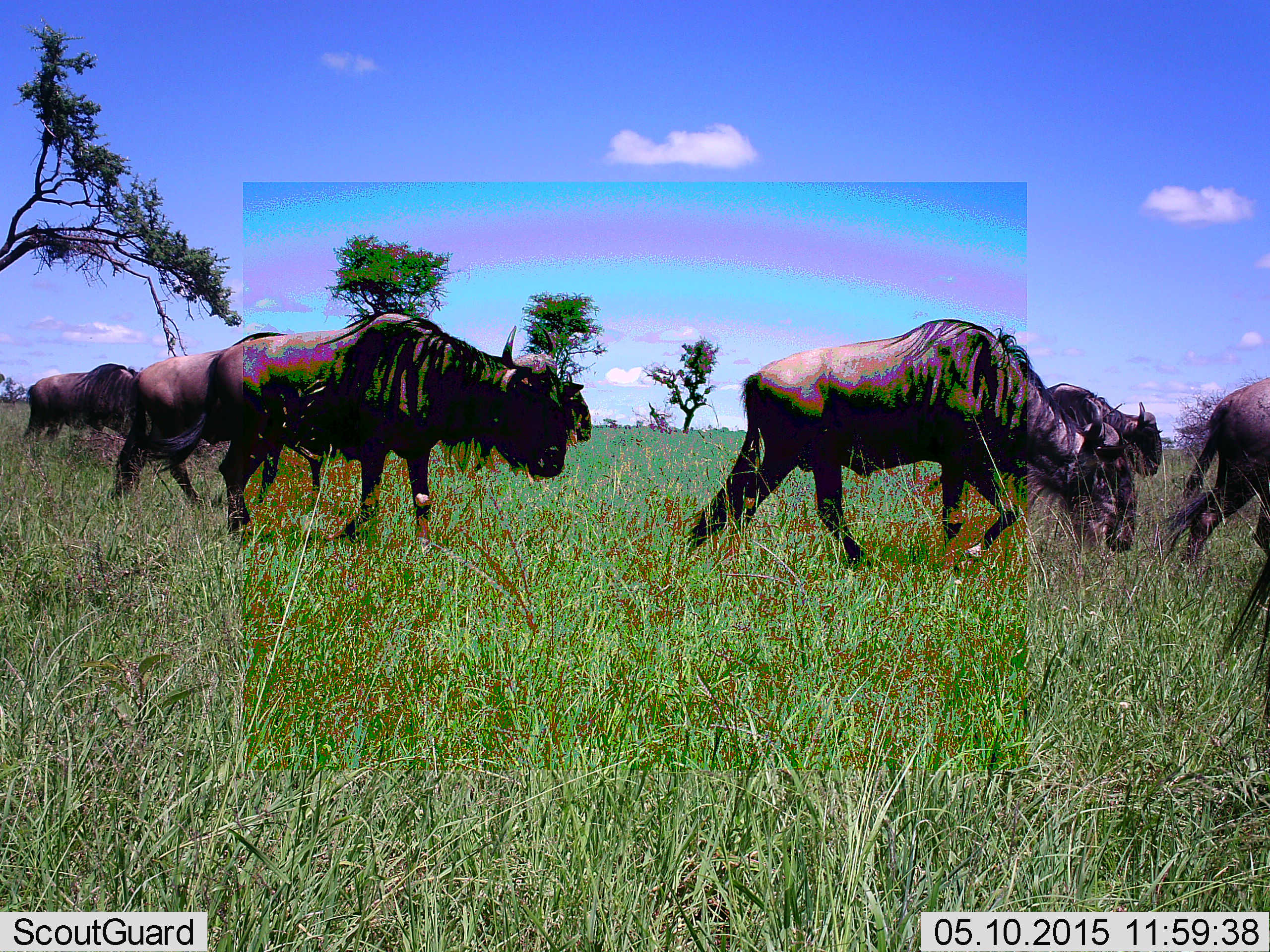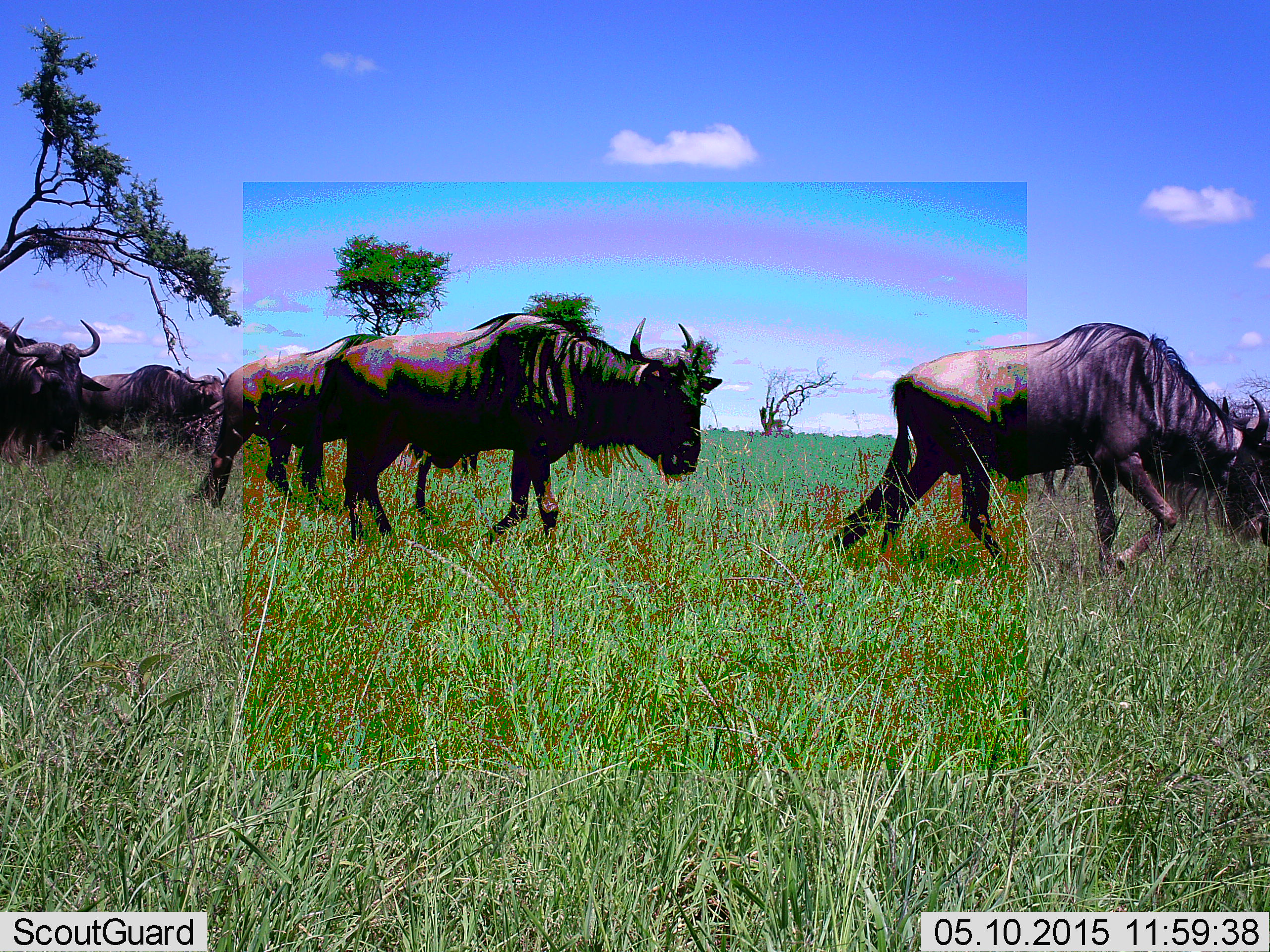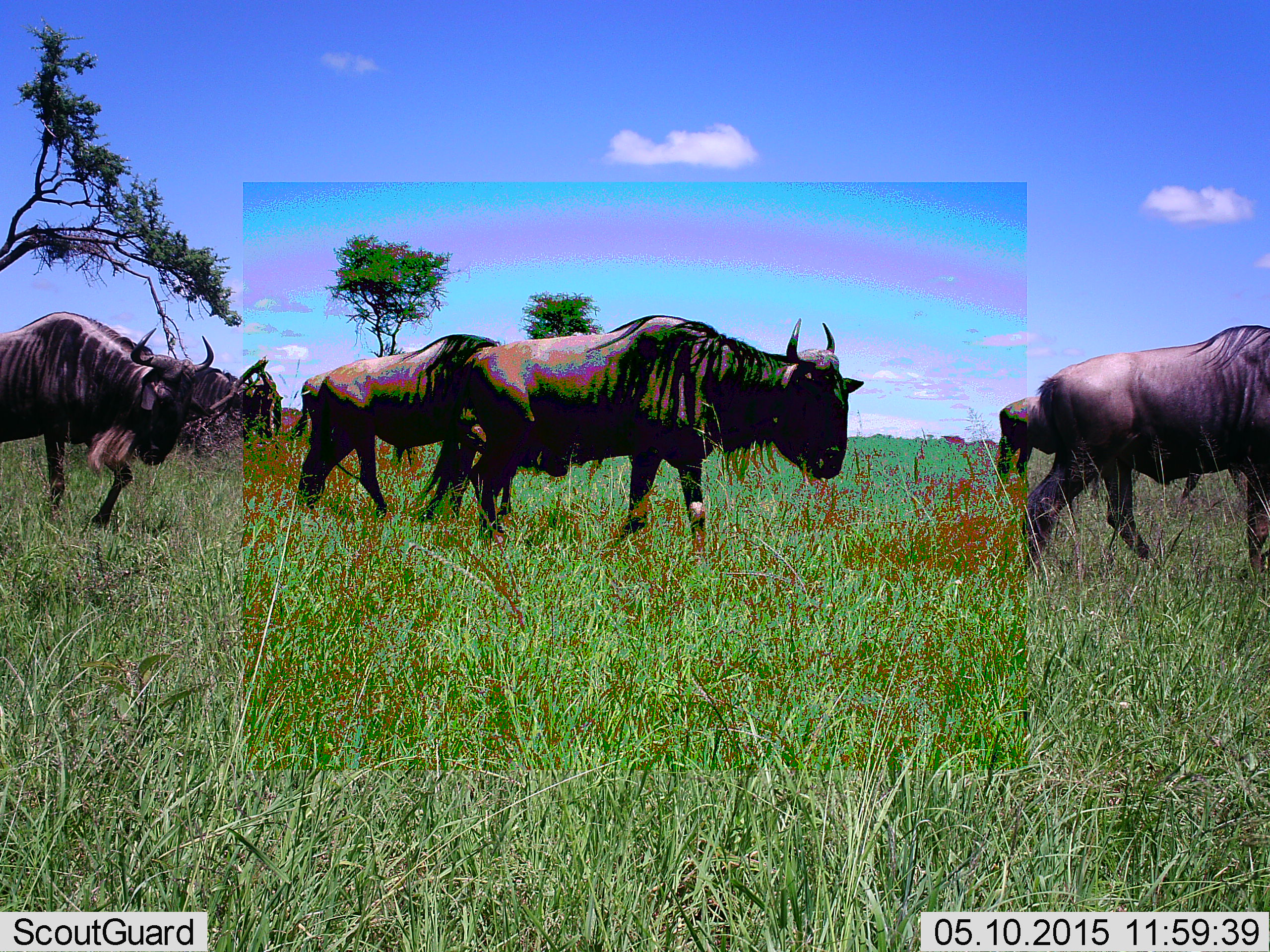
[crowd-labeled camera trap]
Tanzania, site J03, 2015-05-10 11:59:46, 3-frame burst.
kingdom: Animalia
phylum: Chordata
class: Mammalia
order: Artiodactyla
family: Bovidae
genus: Connochaetes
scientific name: Connochaetes taurinus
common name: blue wildebeest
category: wildebeest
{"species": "wildebeest (blue wildebeest) (Connochaetes taurinus)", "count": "6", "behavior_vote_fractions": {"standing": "20%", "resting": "0%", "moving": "90%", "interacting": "0%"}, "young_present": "0%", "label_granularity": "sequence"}